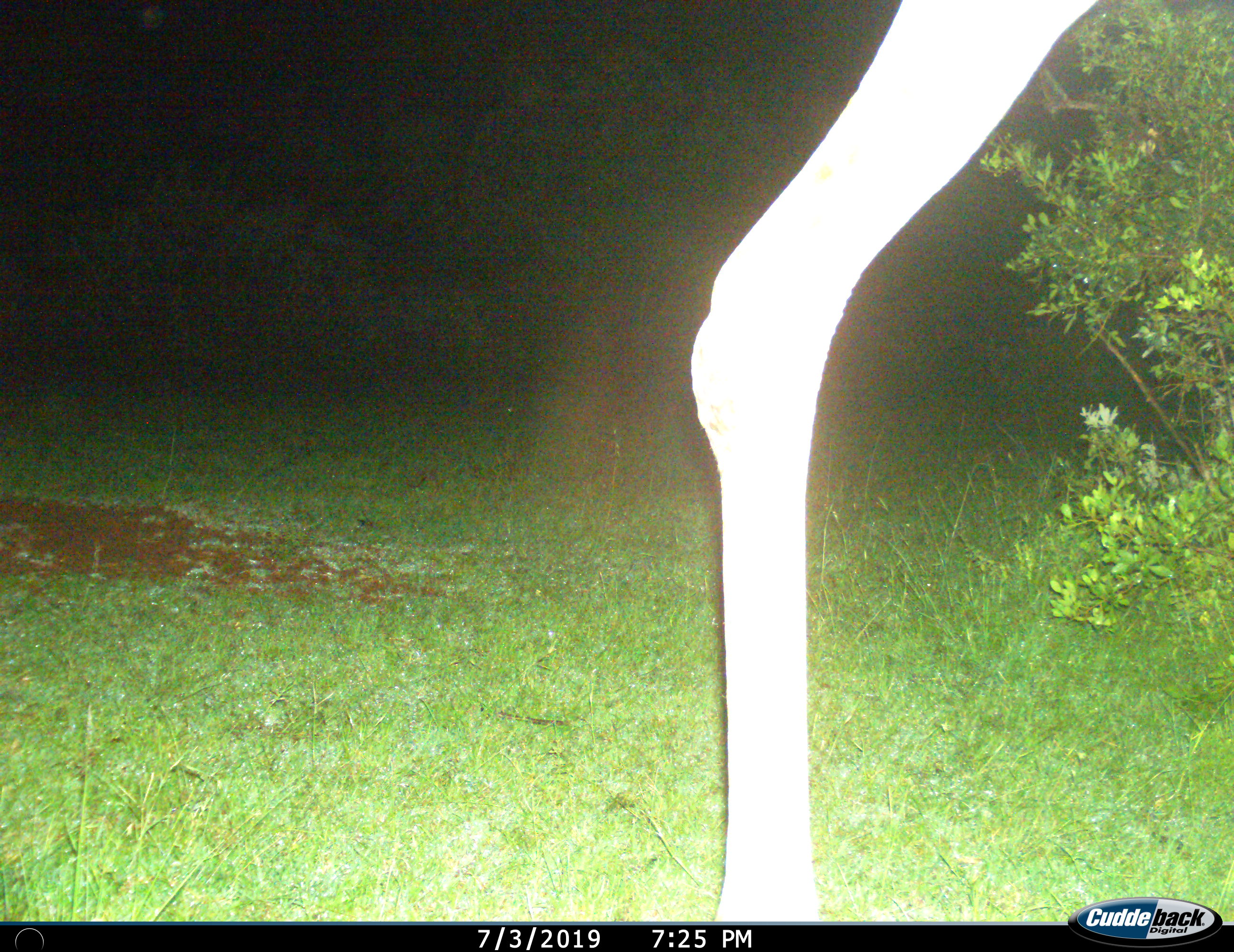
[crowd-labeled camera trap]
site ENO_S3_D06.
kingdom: Animalia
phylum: Chordata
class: Mammalia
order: Artiodactyla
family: Giraffidae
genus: Giraffa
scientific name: Giraffa camelopardalis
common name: giraffe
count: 1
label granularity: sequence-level